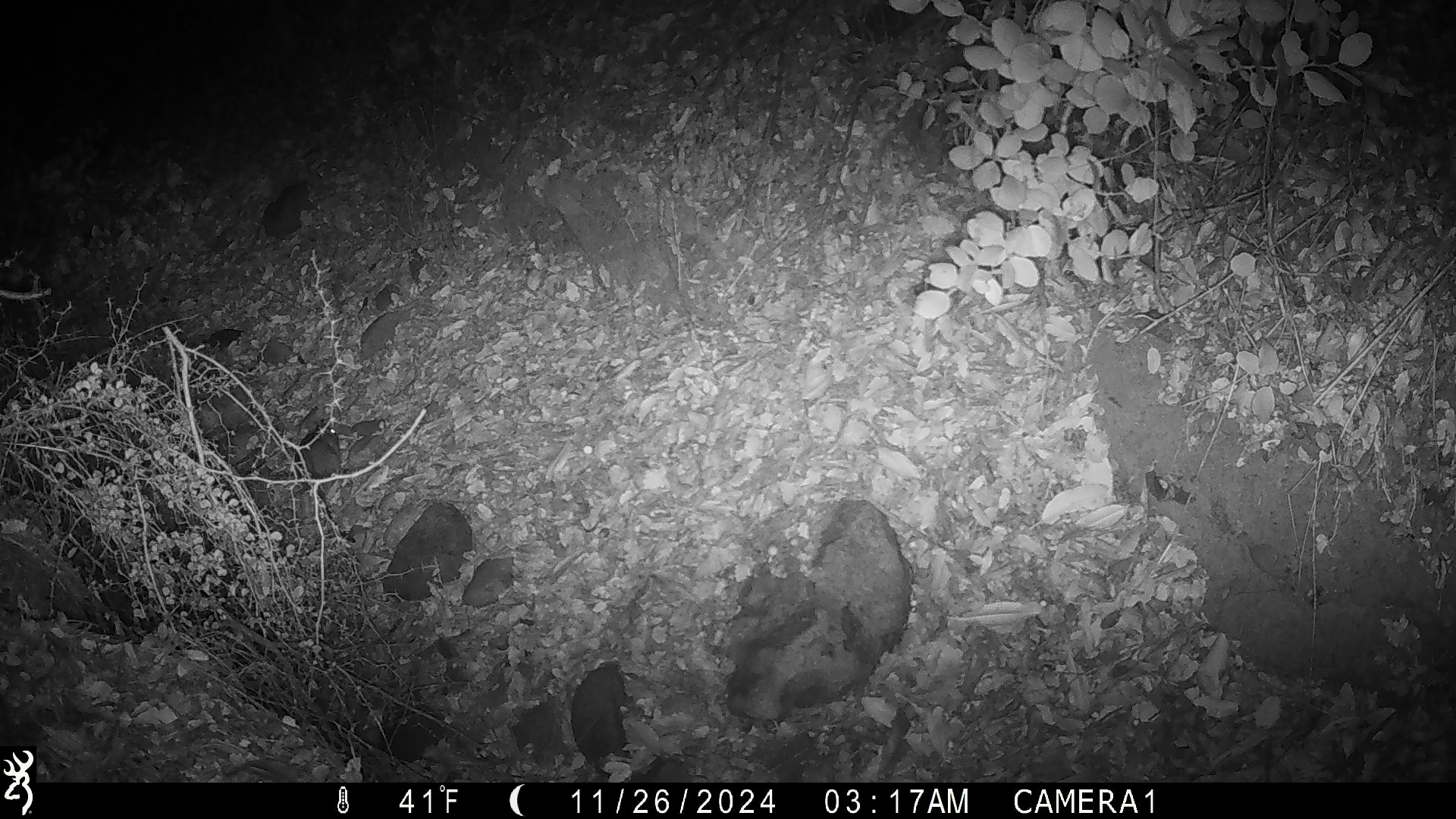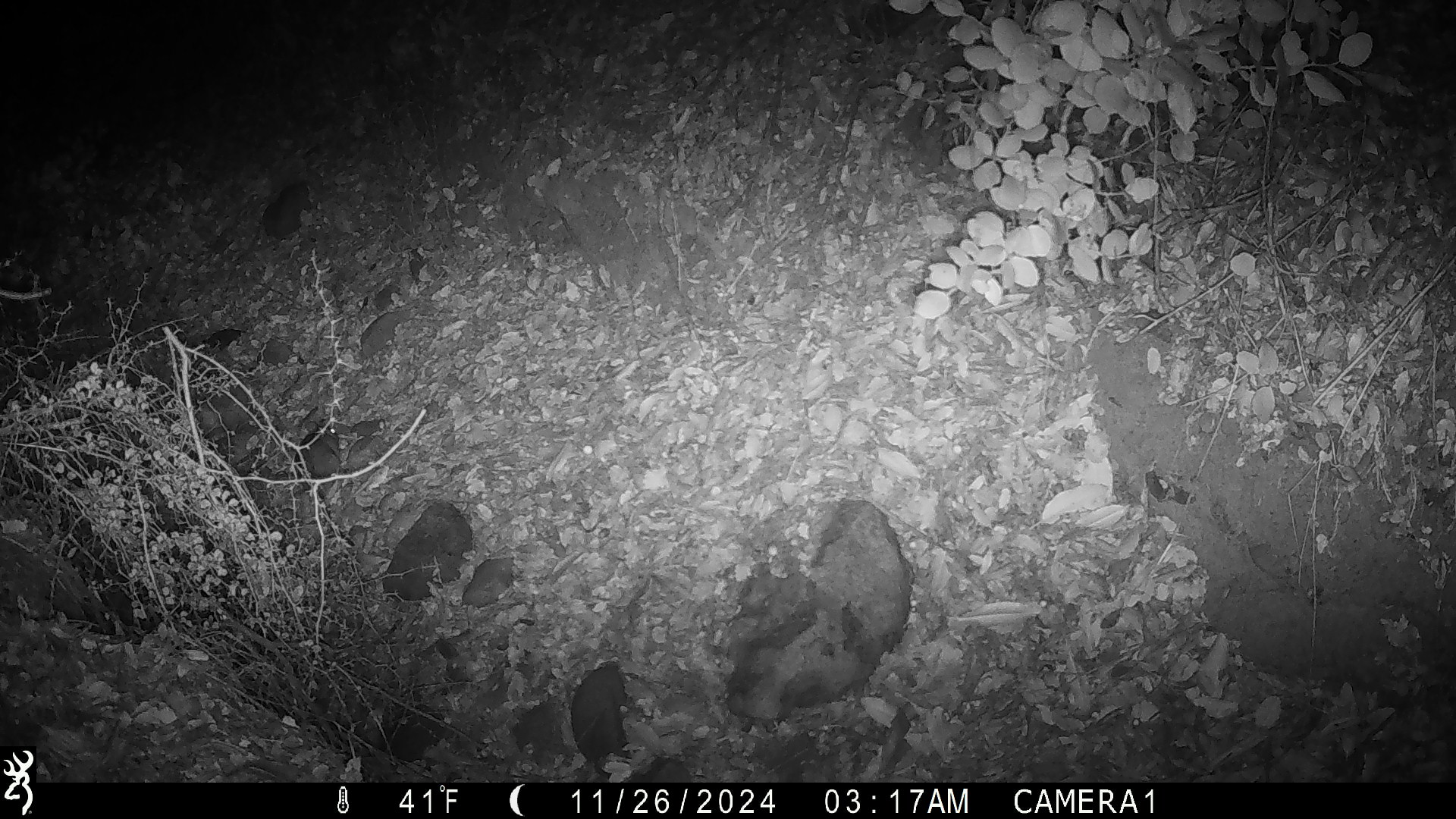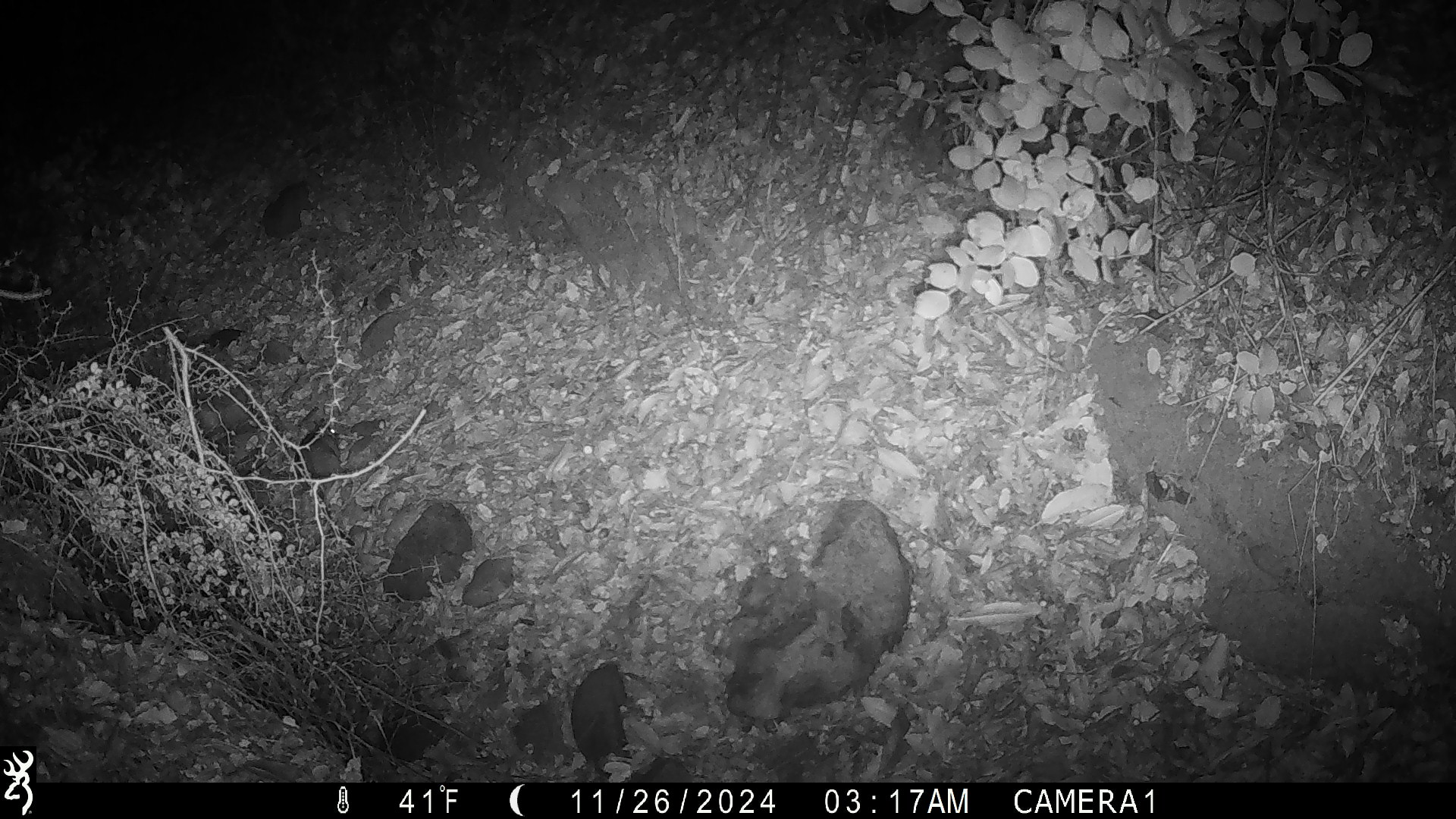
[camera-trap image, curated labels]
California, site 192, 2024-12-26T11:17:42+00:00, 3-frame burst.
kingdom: Animalia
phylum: Chordata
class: Mammalia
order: Rodentia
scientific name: Rodentia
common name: mouse or rat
Mouse or rat (Rodentia).